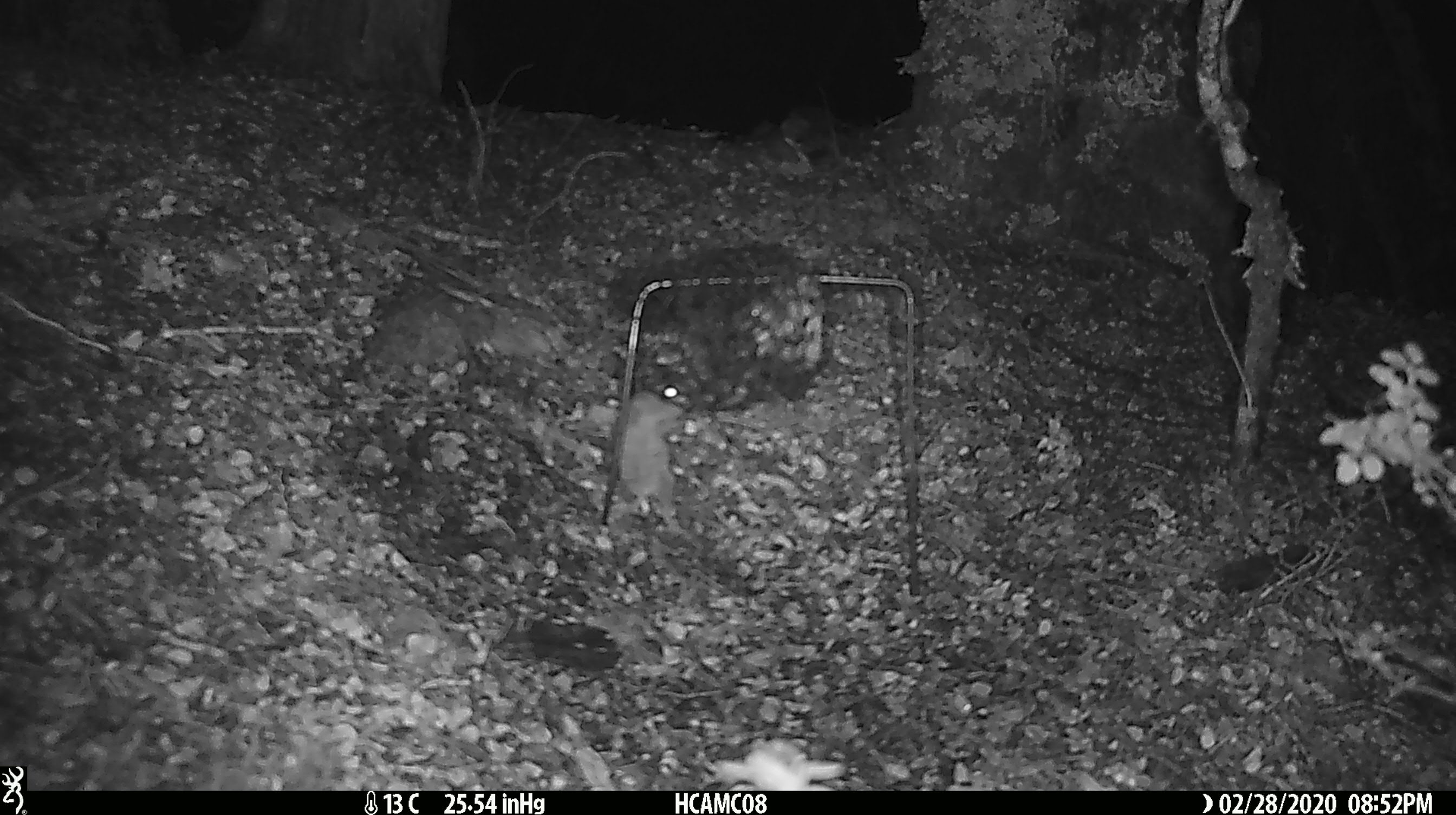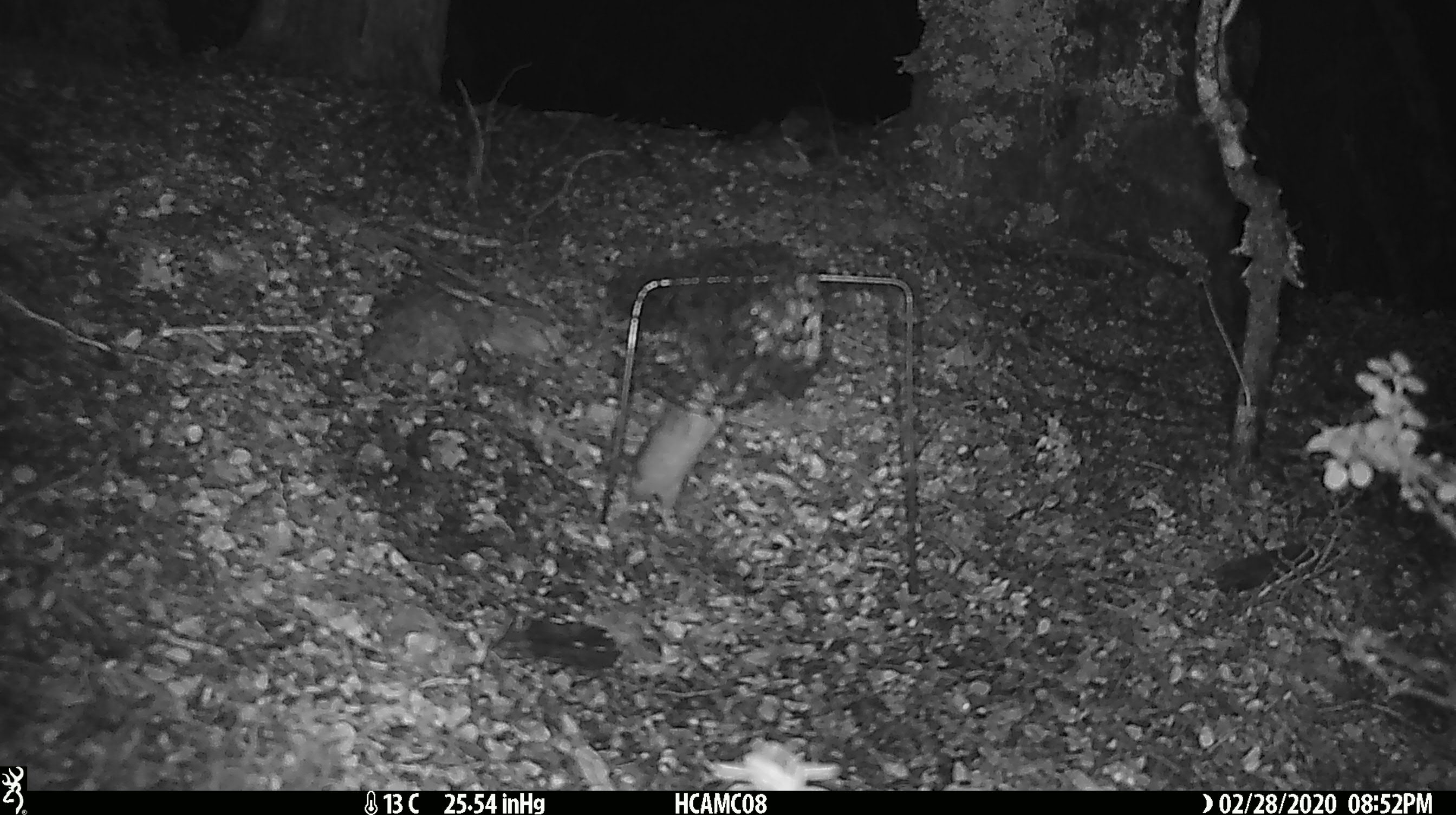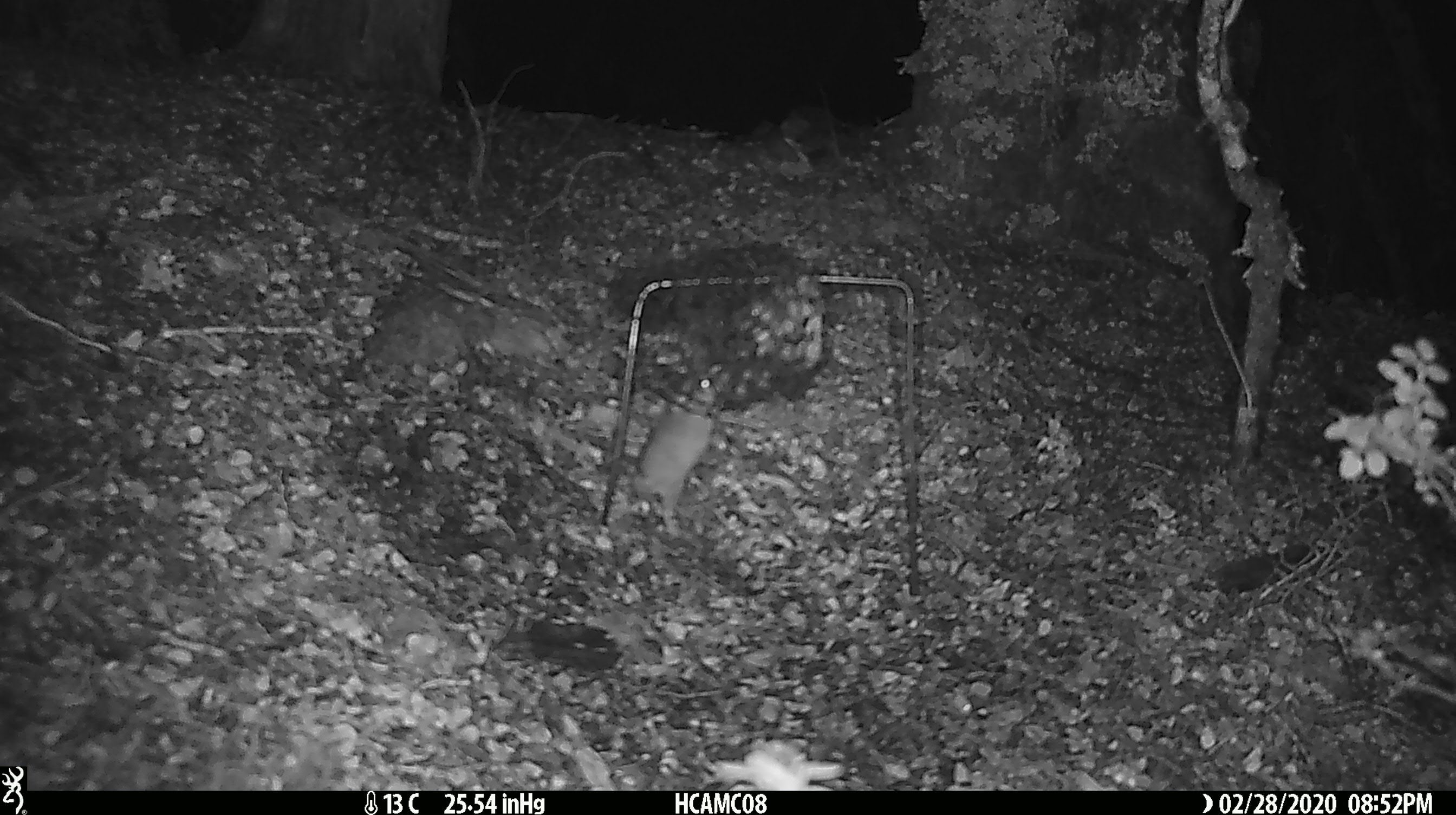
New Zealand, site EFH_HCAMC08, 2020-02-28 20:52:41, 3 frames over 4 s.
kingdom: Animalia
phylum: Chordata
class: Mammalia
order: Rodentia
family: Muridae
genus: Mus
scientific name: Mus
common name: mouse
Mouse (Mus).